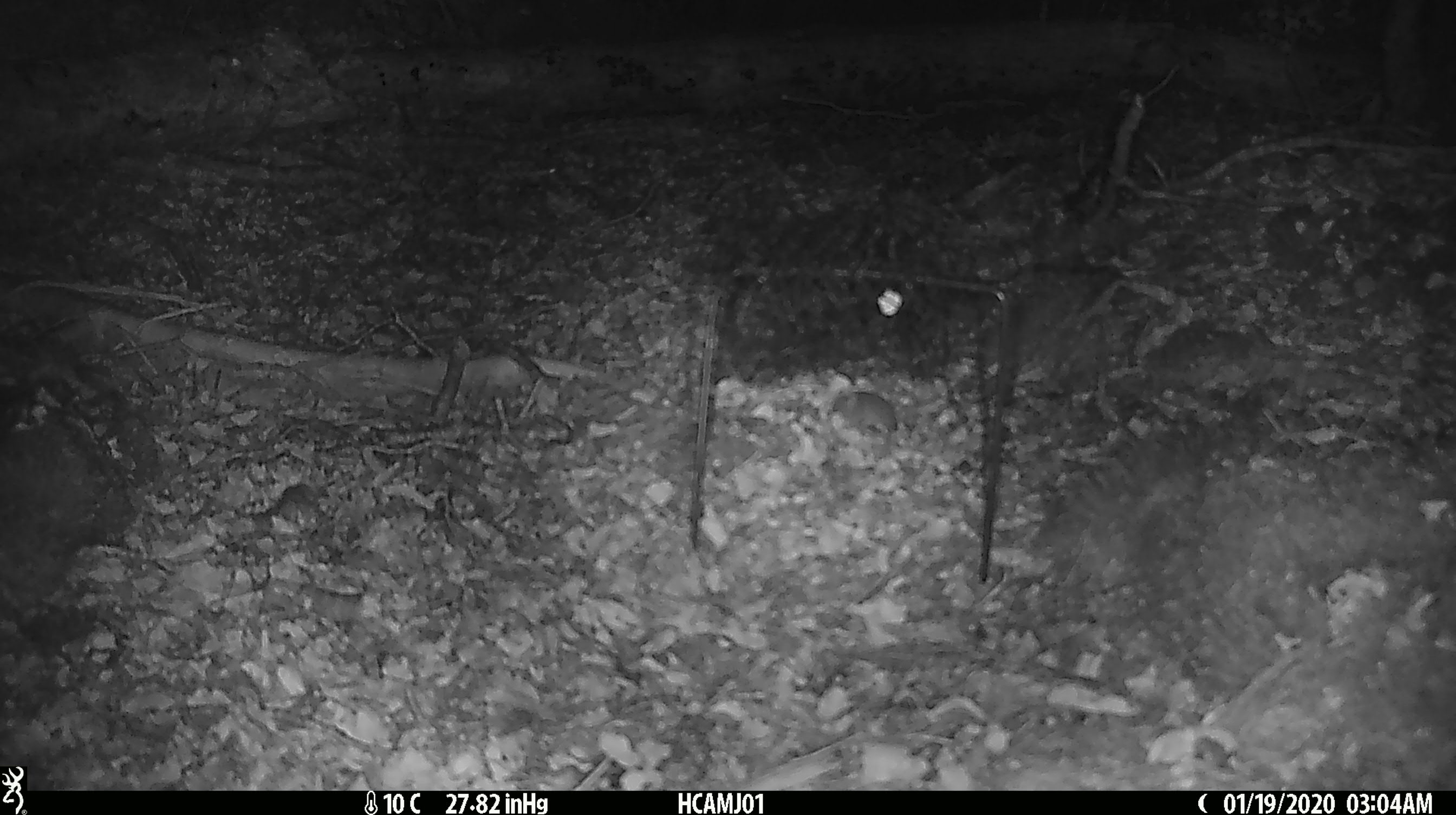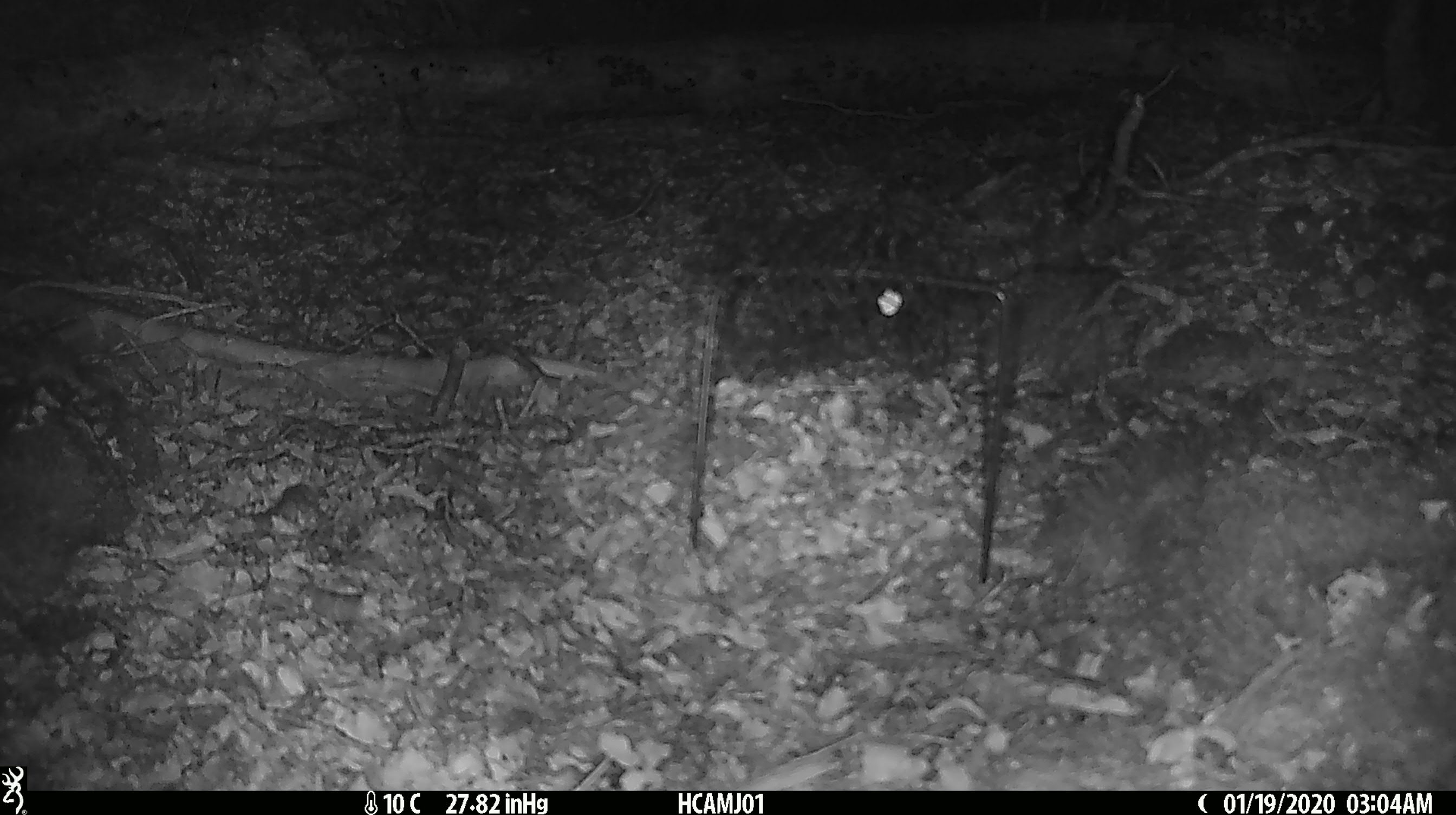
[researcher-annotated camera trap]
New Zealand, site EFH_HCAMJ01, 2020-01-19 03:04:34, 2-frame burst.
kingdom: Animalia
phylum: Chordata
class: Mammalia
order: Rodentia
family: Muridae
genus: Mus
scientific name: Mus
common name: mouse